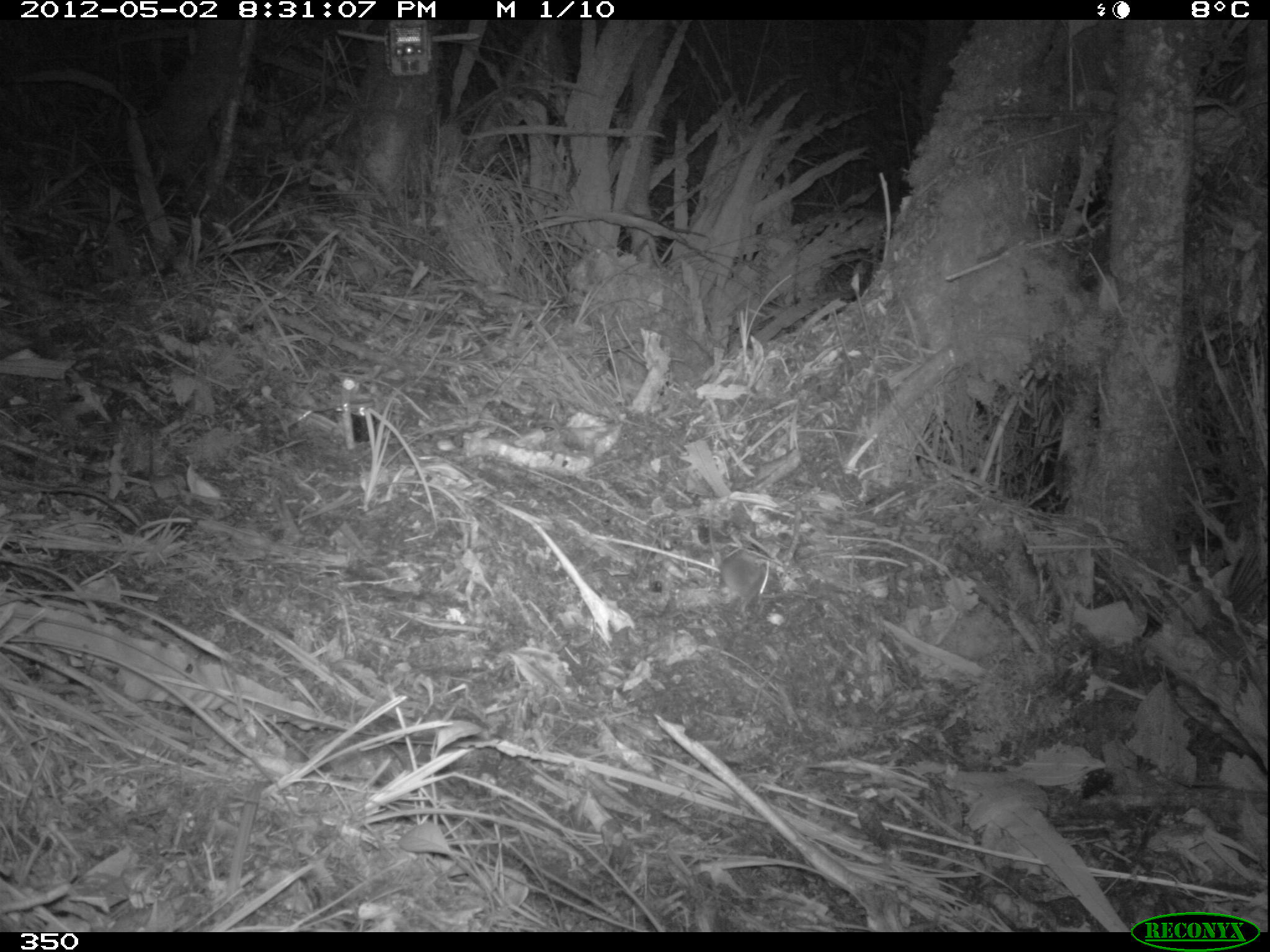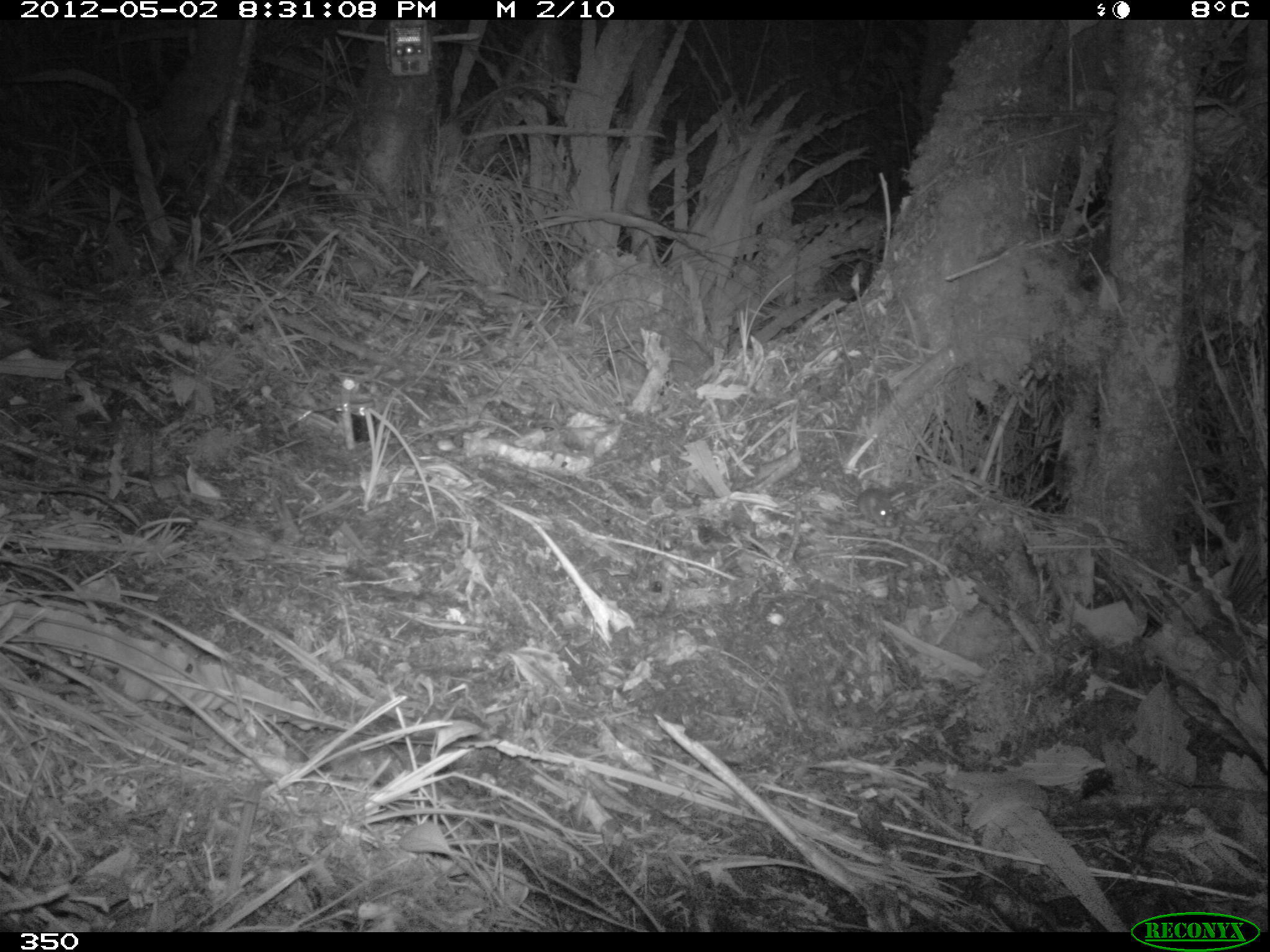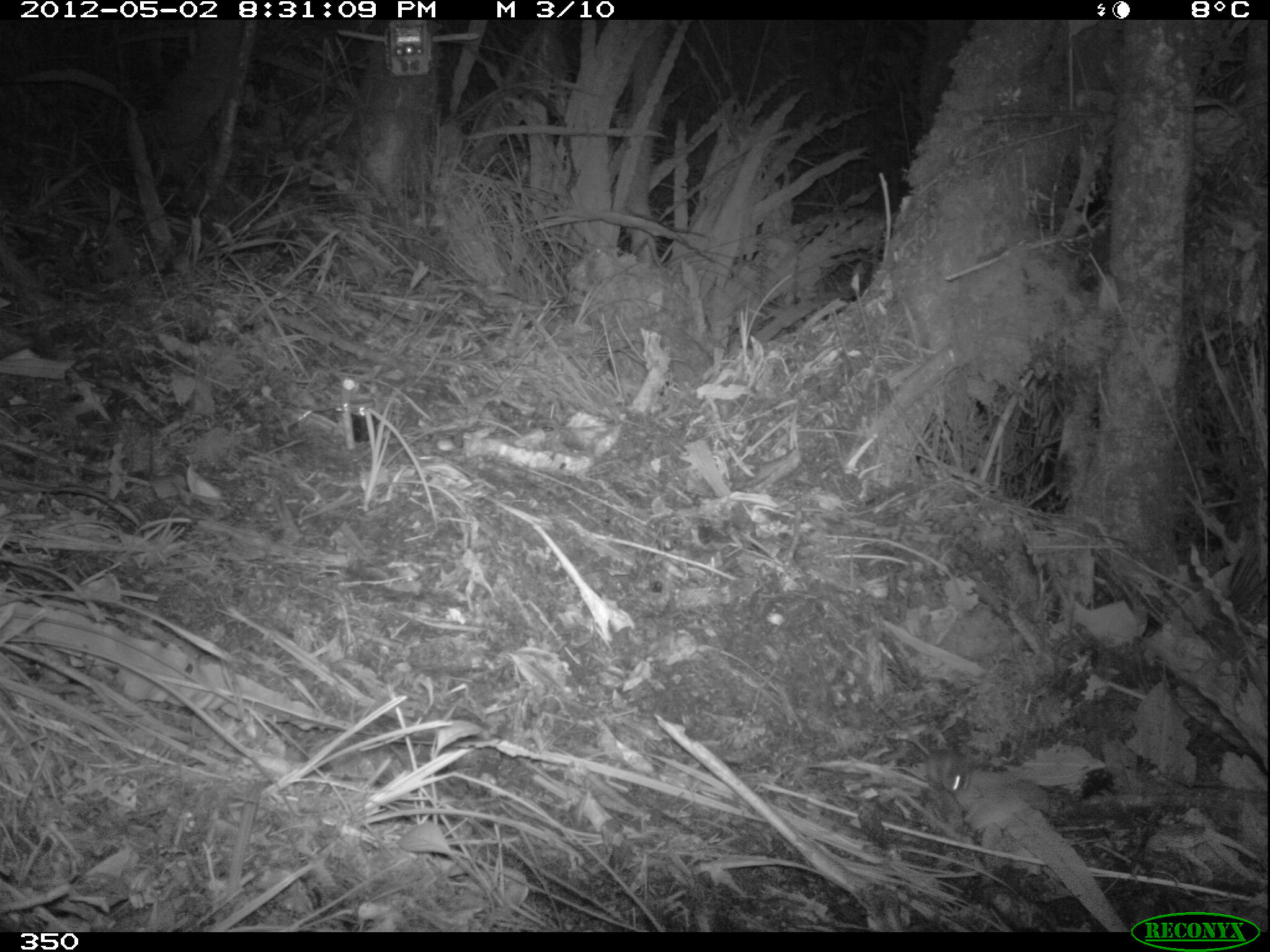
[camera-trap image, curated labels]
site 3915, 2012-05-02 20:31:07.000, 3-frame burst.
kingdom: Animalia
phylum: Chordata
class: Mammalia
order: Rodentia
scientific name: Rodentia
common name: rodents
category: unknown rodent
Unknown rodent (rodents) (Rodentia).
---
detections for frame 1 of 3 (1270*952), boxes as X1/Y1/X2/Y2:
unknown rodent: 707/498/773/614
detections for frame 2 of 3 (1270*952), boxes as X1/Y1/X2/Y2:
unknown rodent: 823/476/895/526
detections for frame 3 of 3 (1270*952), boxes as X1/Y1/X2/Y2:
unknown rodent: 876/730/971/793